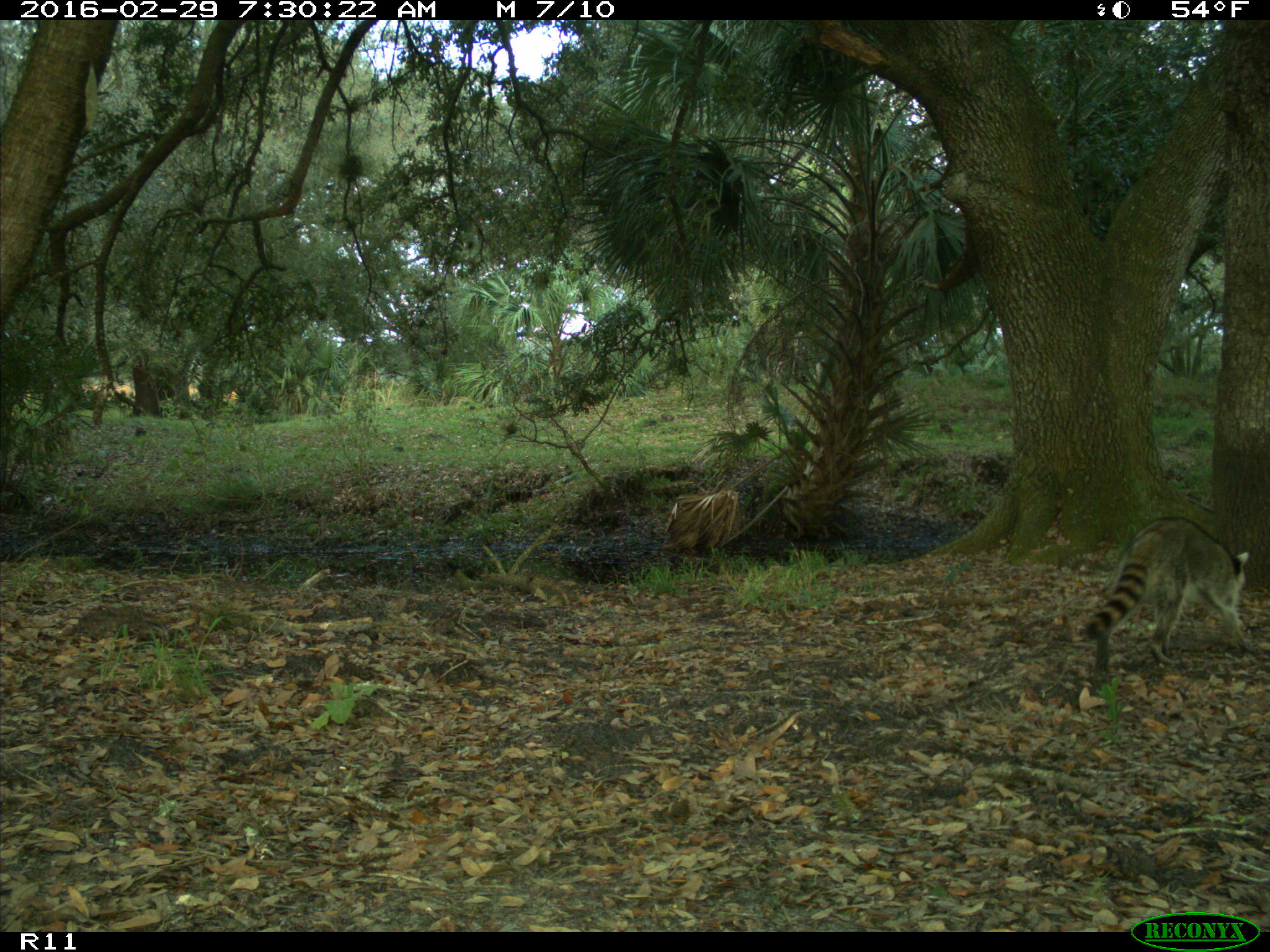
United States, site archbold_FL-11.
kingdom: Animalia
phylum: Chordata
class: Mammalia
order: Carnivora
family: Procyonidae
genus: Procyon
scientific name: Procyon lotor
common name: common raccoon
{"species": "Procyon lotor (common raccoon)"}